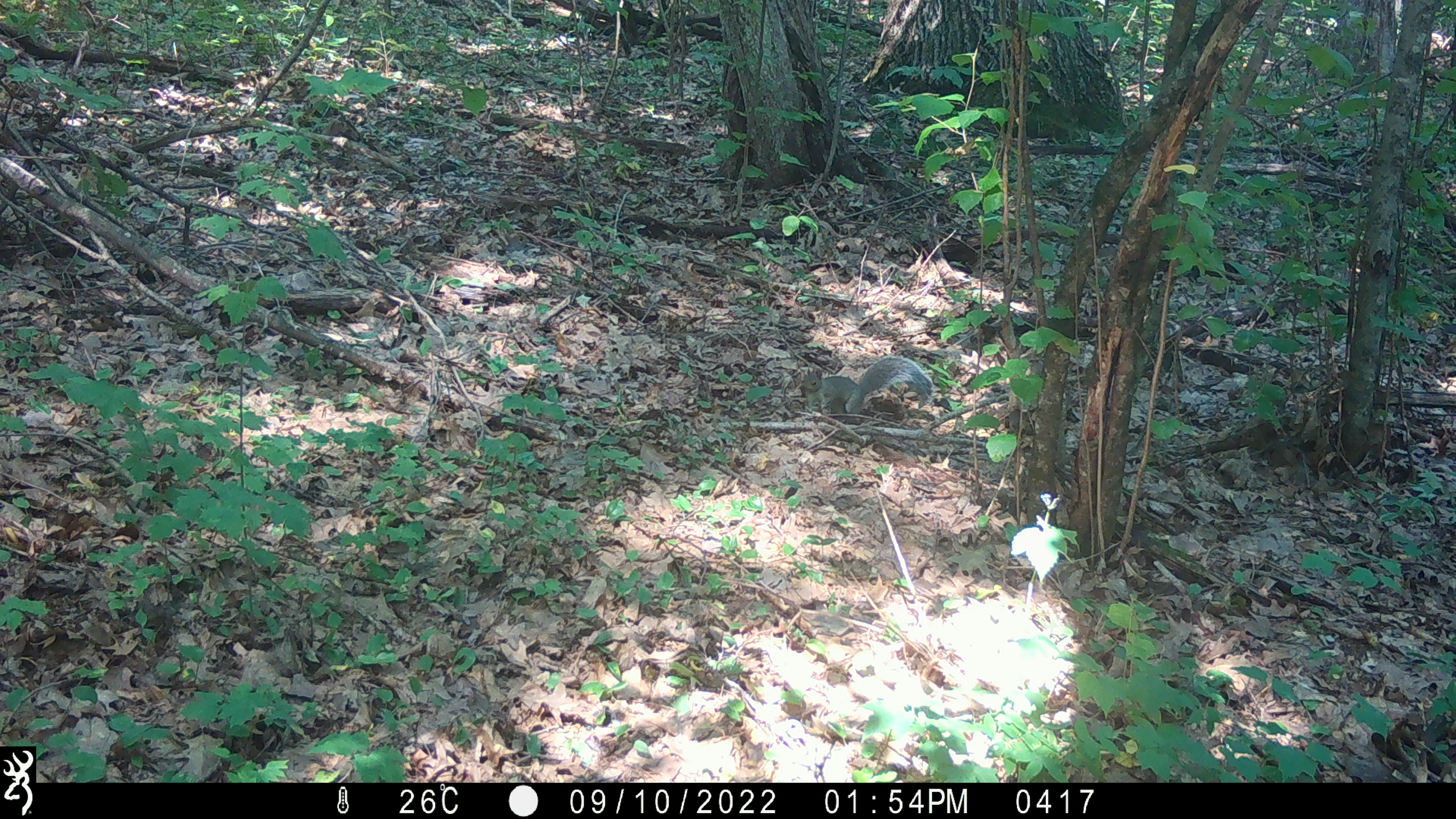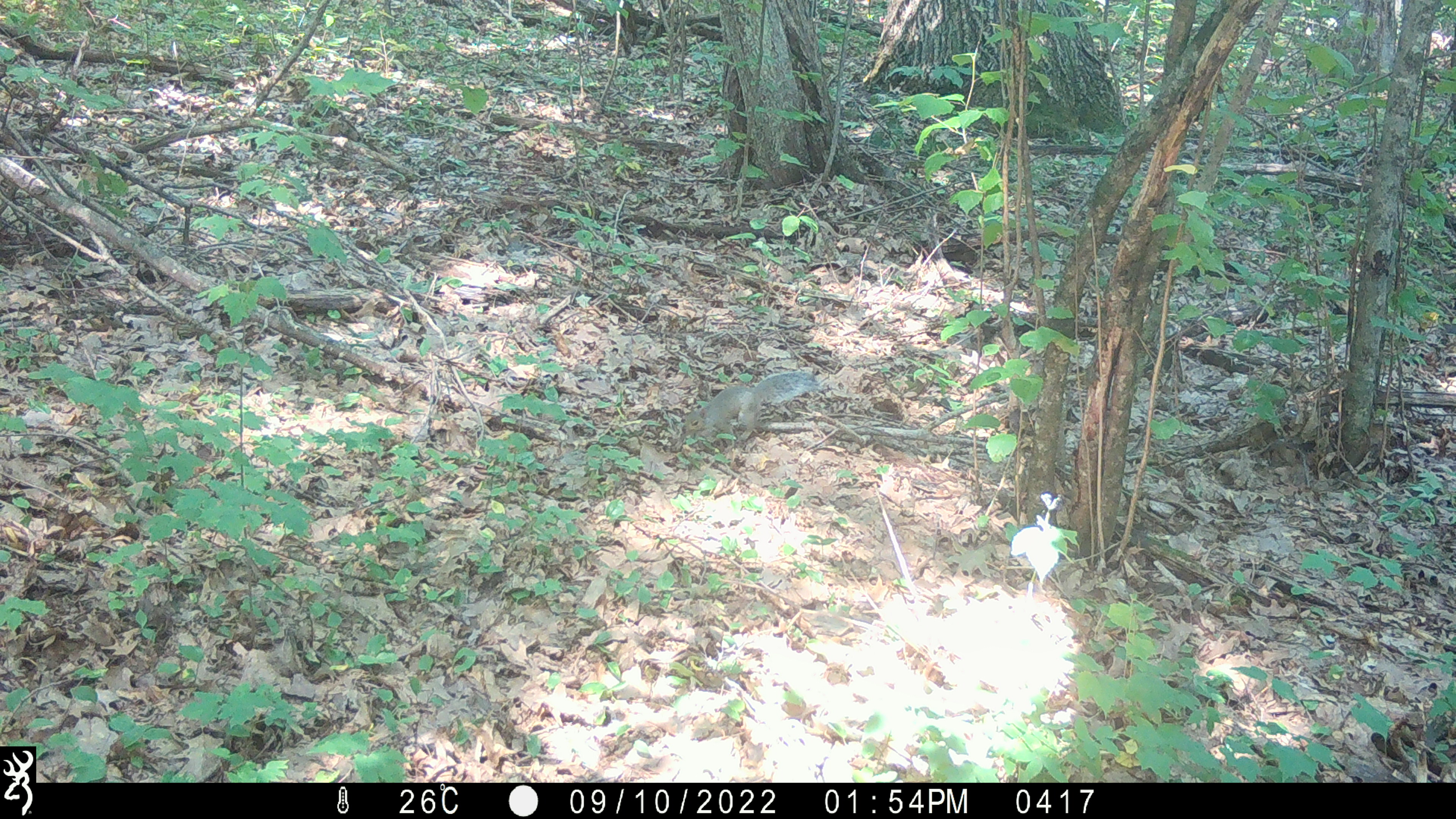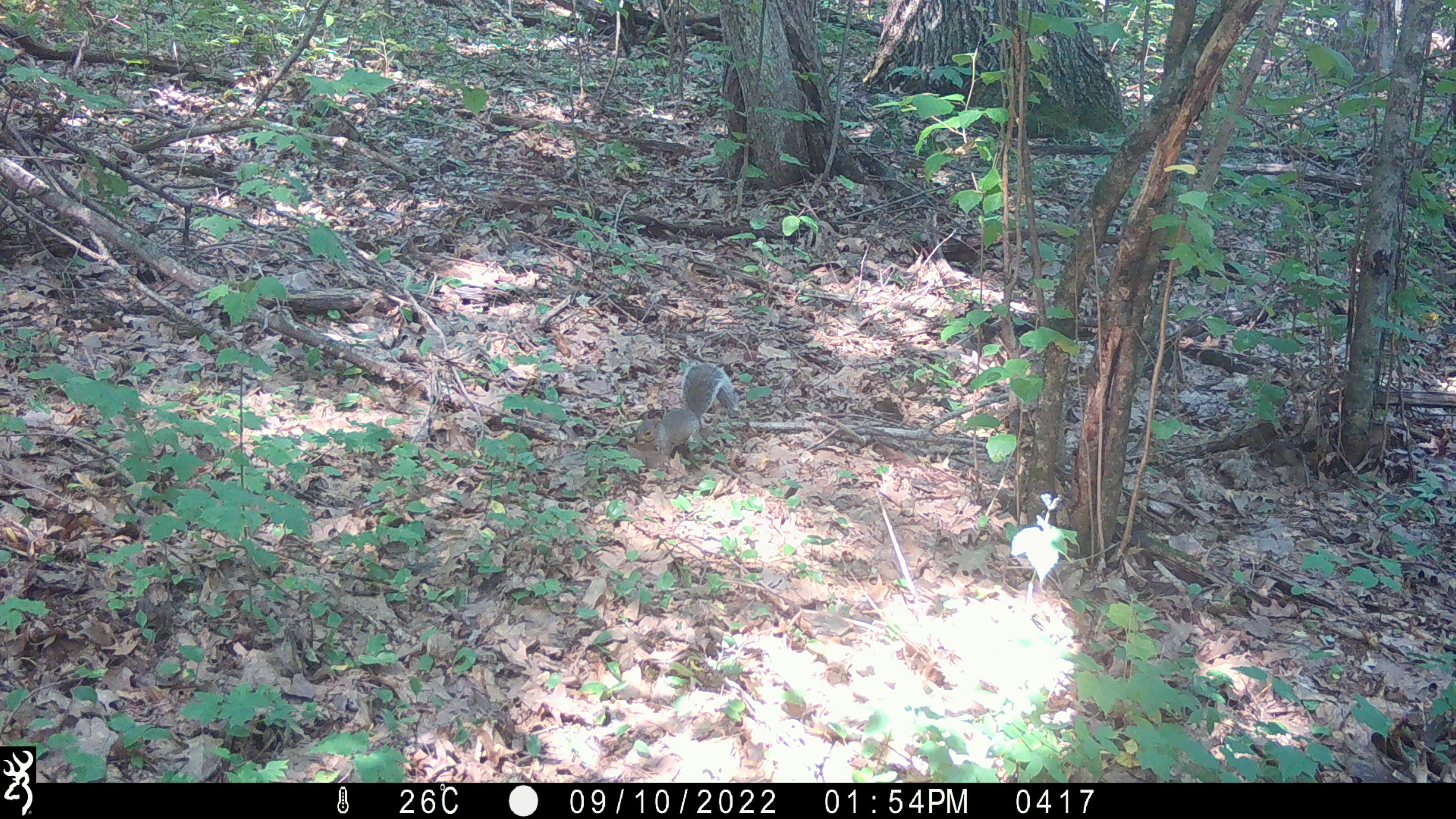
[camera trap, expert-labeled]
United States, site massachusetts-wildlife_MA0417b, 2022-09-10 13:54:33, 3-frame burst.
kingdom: Animalia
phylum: Chordata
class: Mammalia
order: Rodentia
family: Sciuridae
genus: Sciurus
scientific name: Sciurus carolinensis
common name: gray squirrel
Gray squirrel (Sciurus carolinensis).